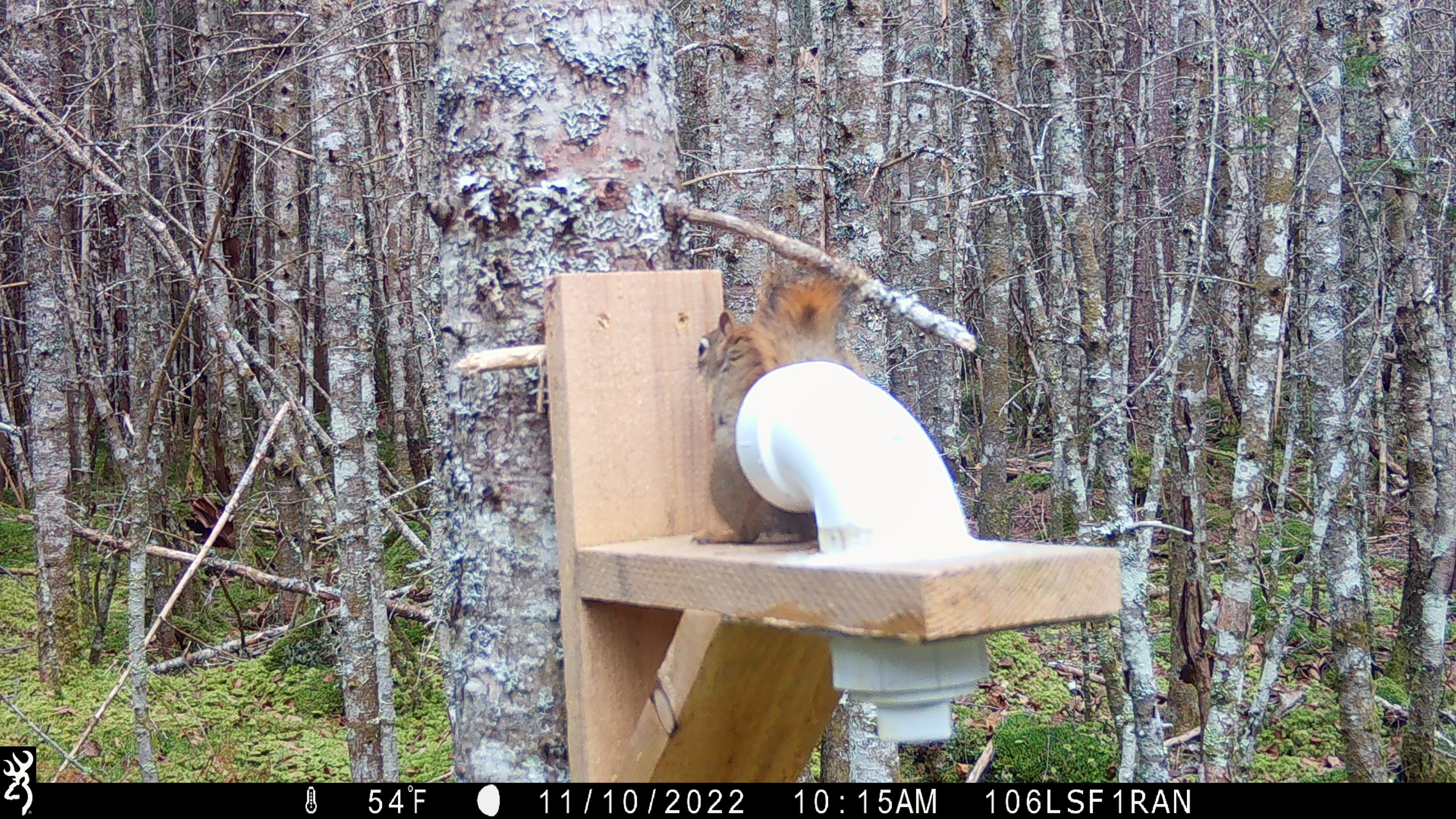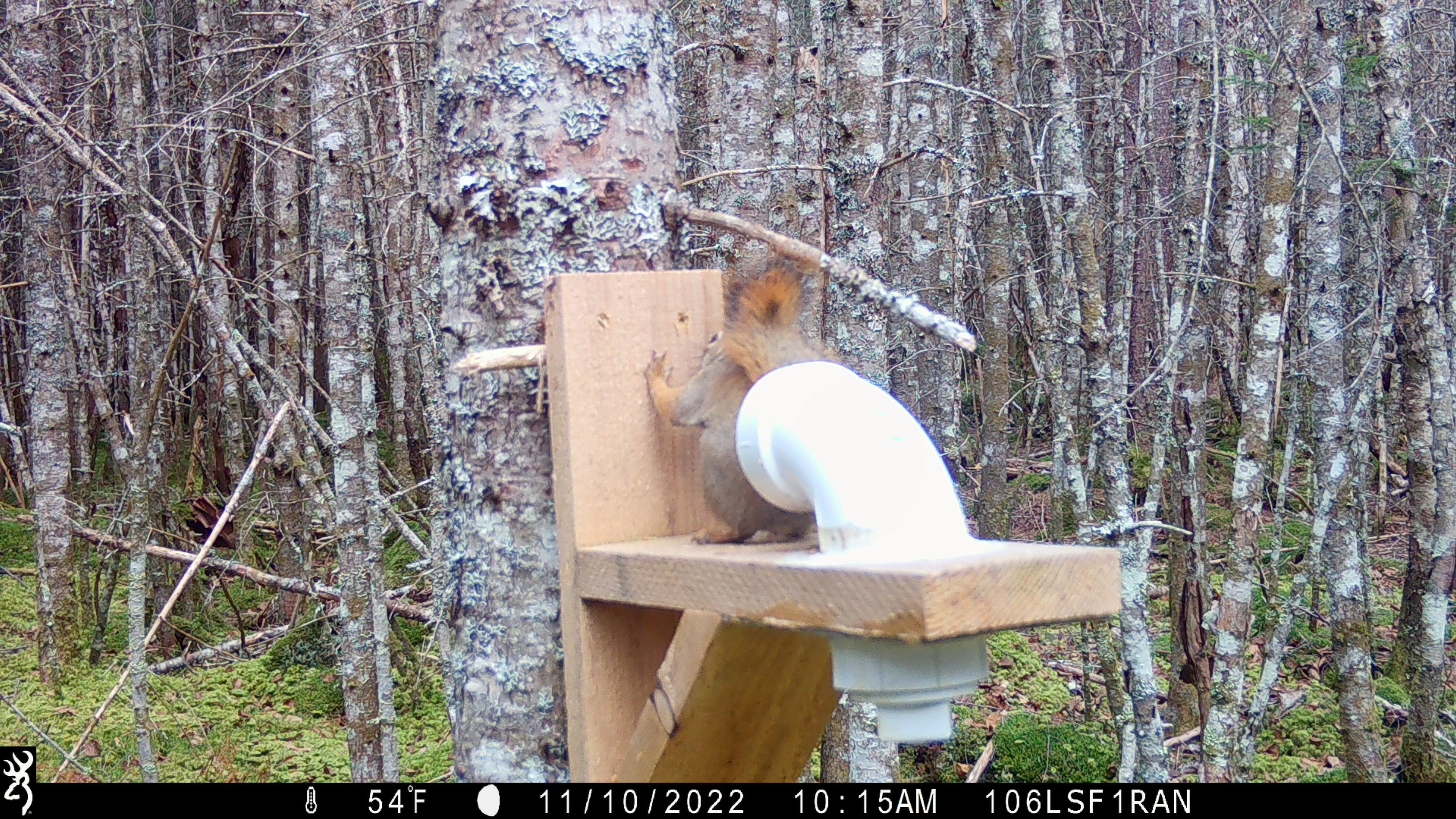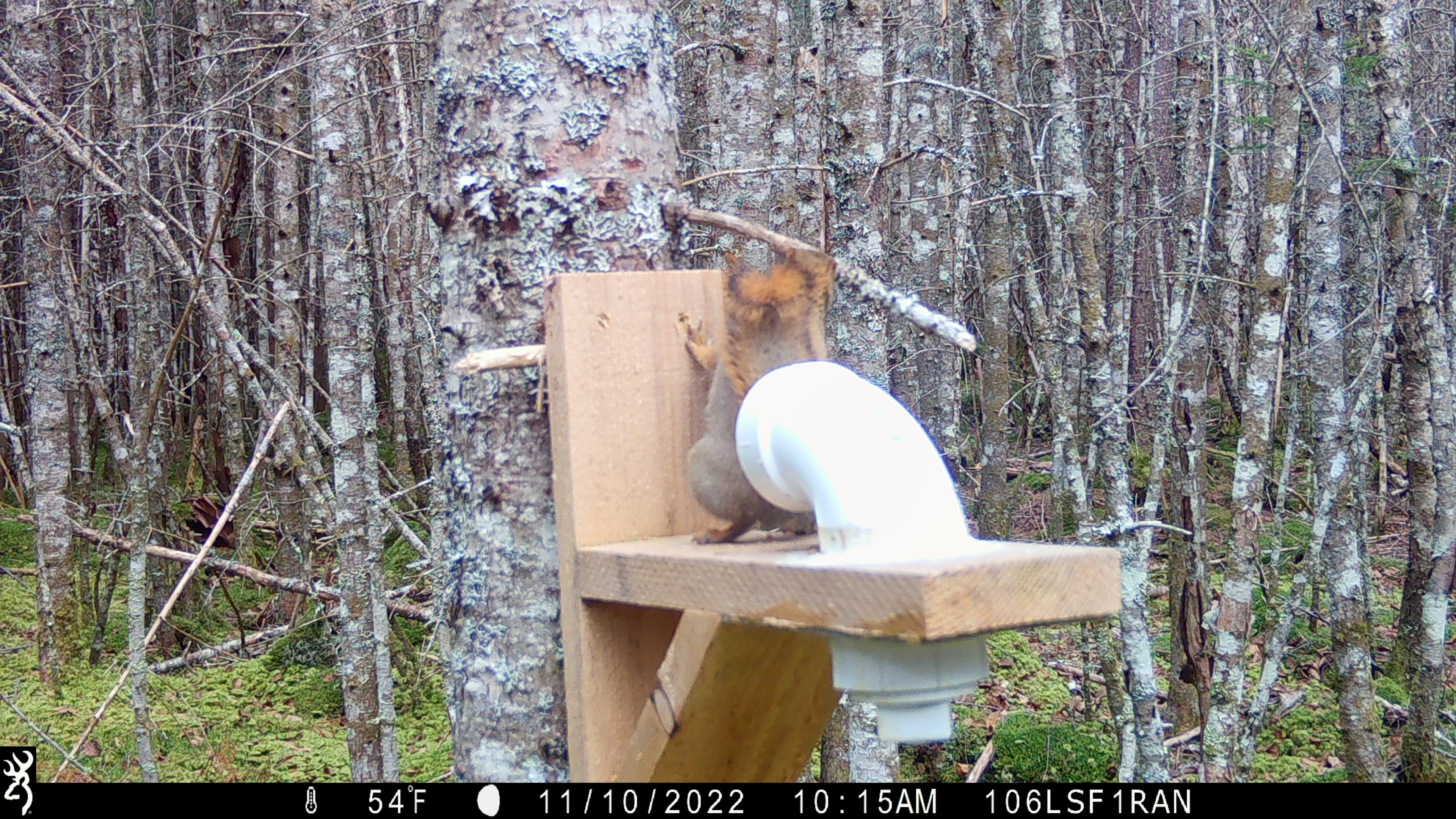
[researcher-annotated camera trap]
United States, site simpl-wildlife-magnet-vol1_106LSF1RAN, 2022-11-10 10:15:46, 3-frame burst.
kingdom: Animalia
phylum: Chordata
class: Mammalia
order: Rodentia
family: Sciuridae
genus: Tamiasciurus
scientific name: Tamiasciurus hudsonicus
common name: red squirrel